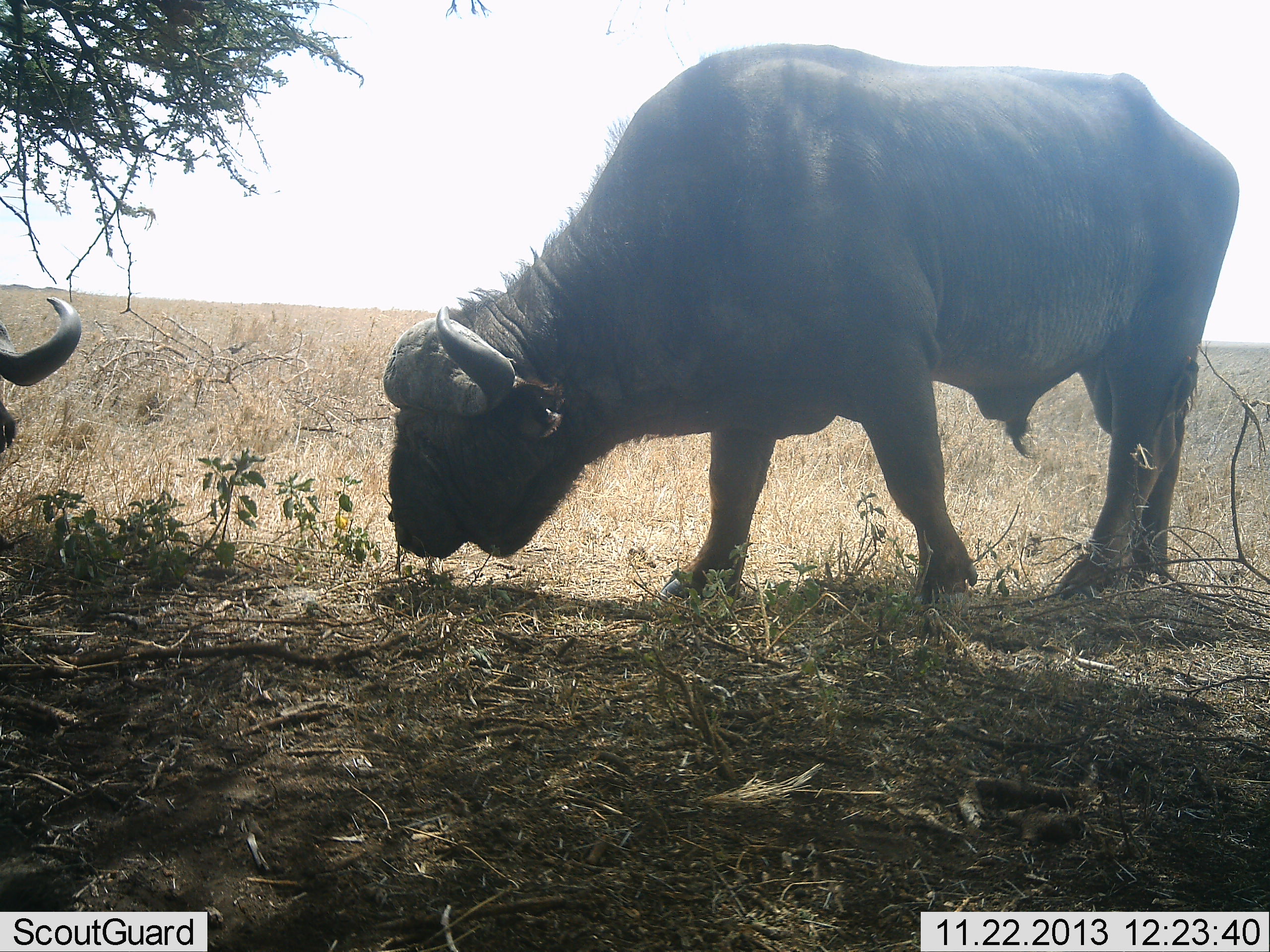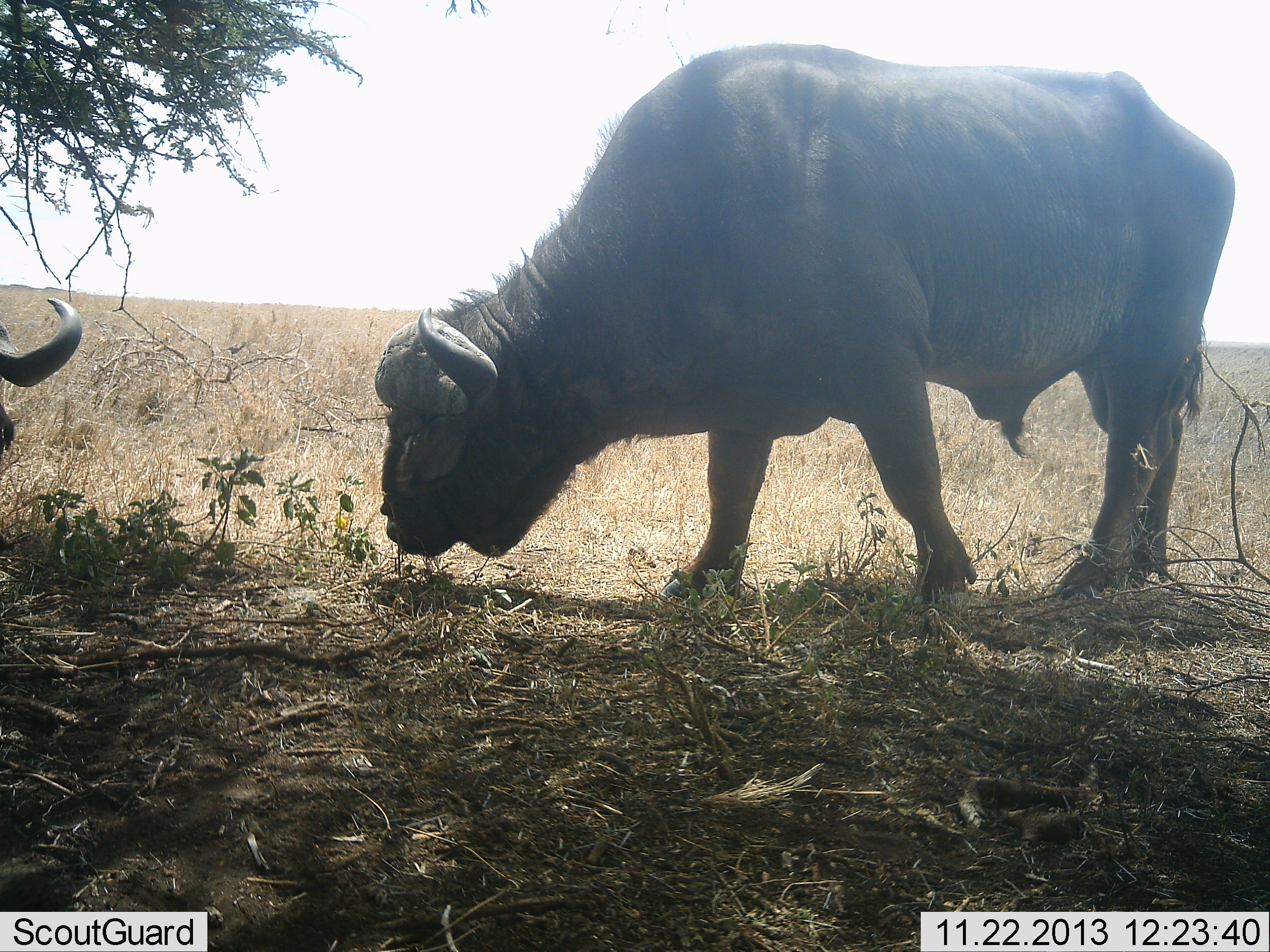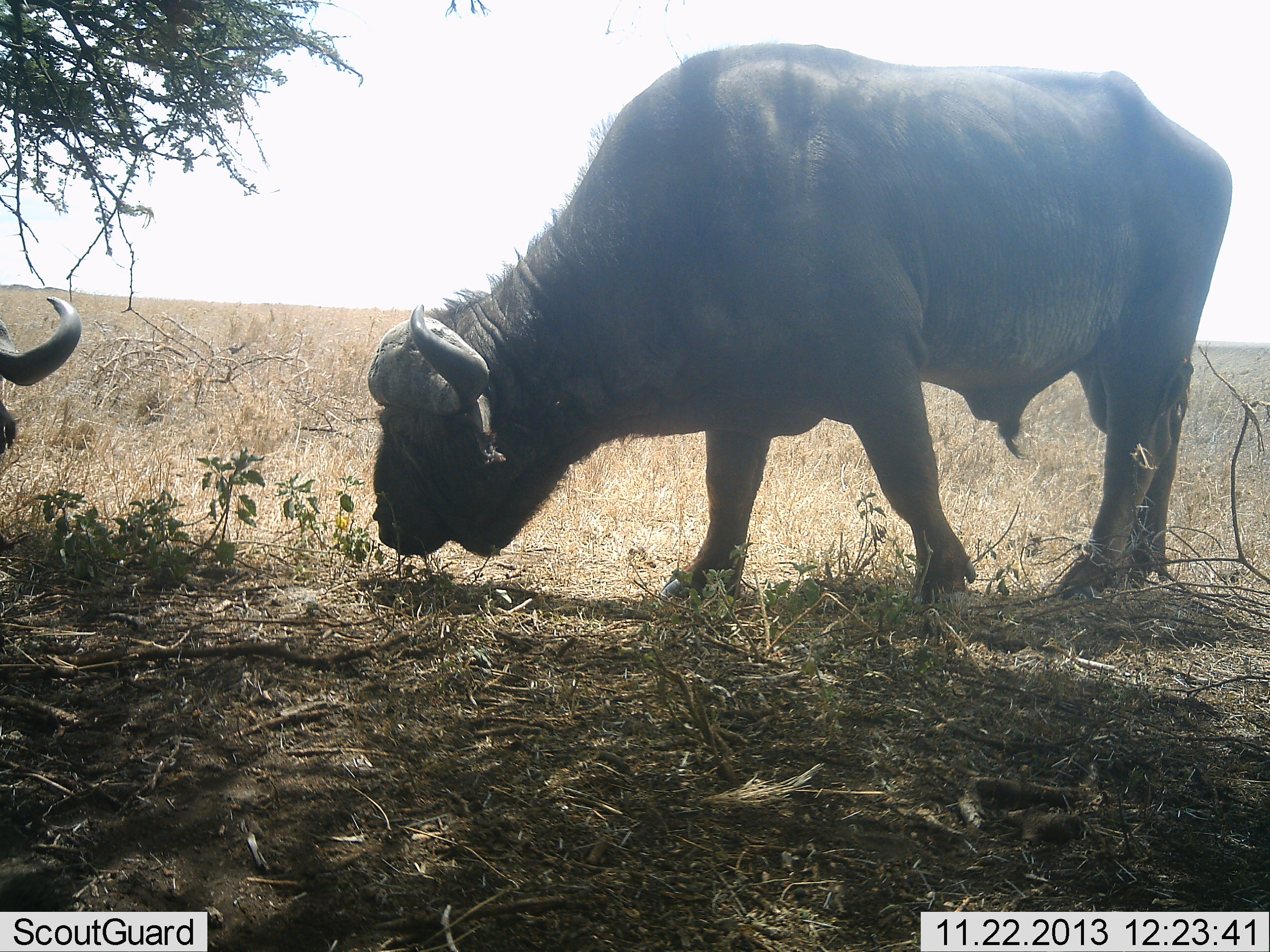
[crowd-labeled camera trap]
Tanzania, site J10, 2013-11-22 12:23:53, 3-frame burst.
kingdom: Animalia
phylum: Chordata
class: Mammalia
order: Artiodactyla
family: Bovidae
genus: Syncerus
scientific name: Syncerus caffer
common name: cape buffalo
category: buffalo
Buffalo (cape buffalo) (Syncerus caffer), count 2. Behavior (volunteer vote fractions): standing 20%, resting 20%, moving 0%, interacting 0%. Young present (vote fraction): 0%. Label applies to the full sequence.